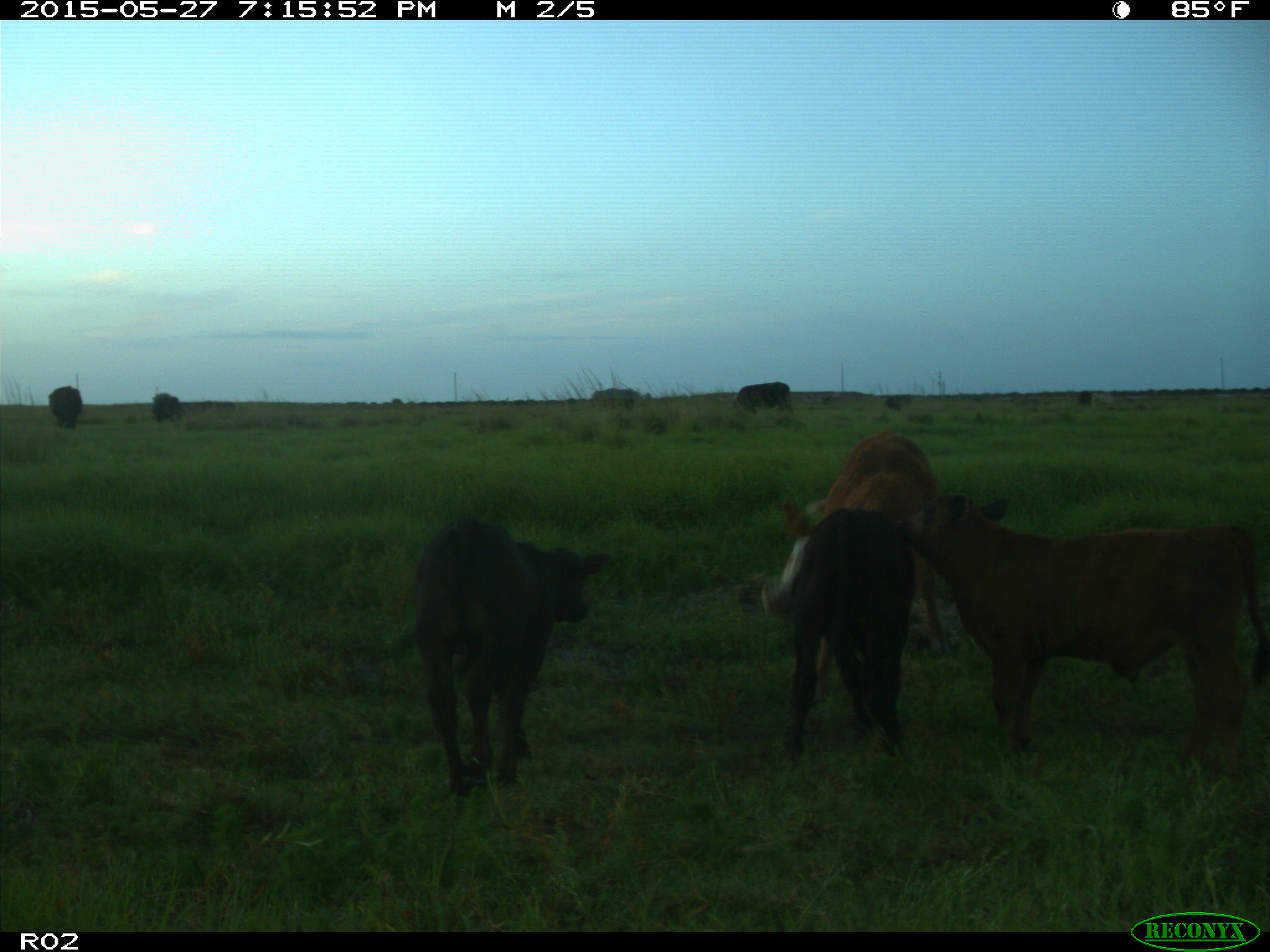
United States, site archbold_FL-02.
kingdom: Animalia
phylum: Chordata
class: Mammalia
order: Artiodactyla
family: Bovidae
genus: Bos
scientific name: Bos taurus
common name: domestic cow